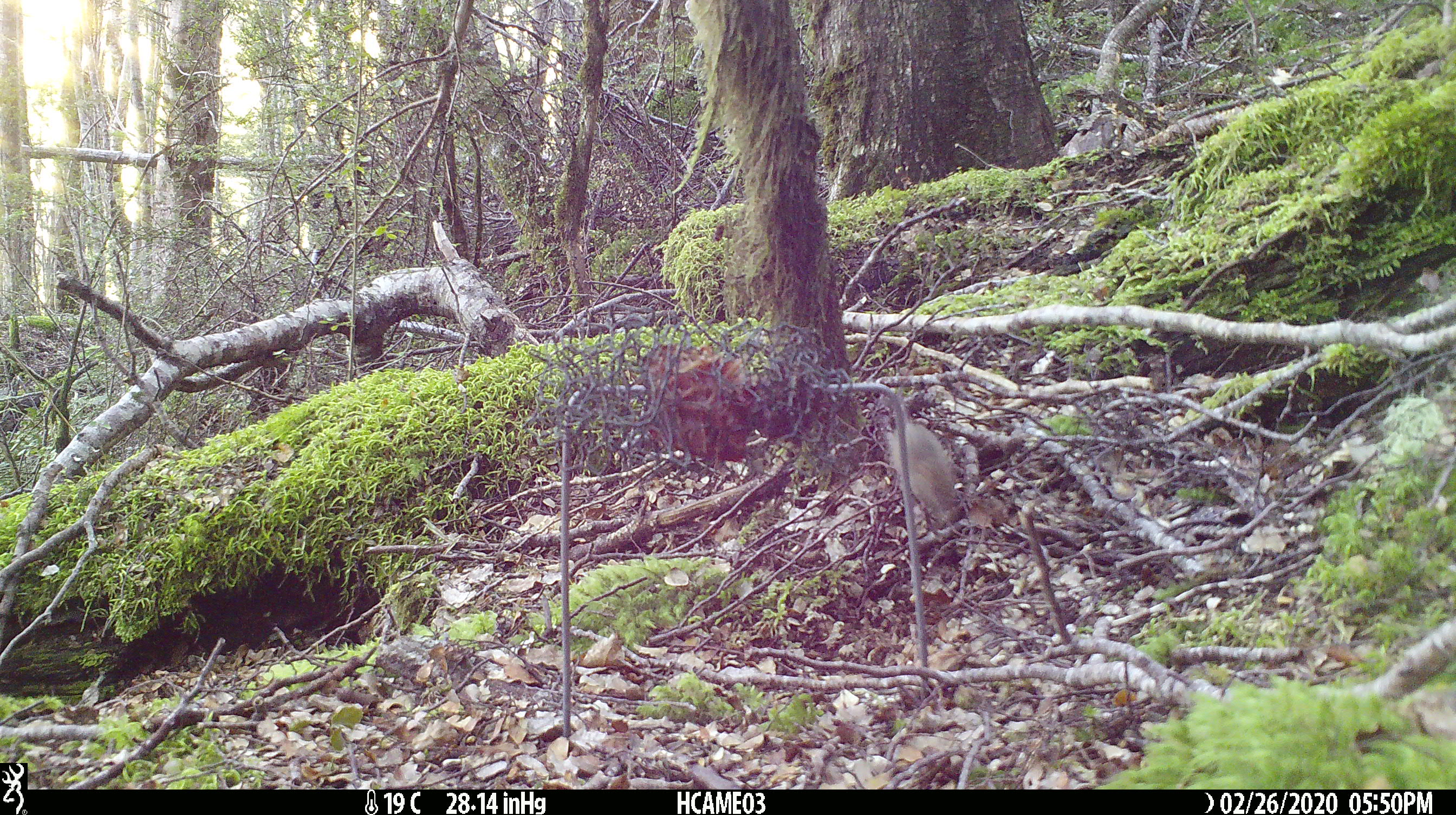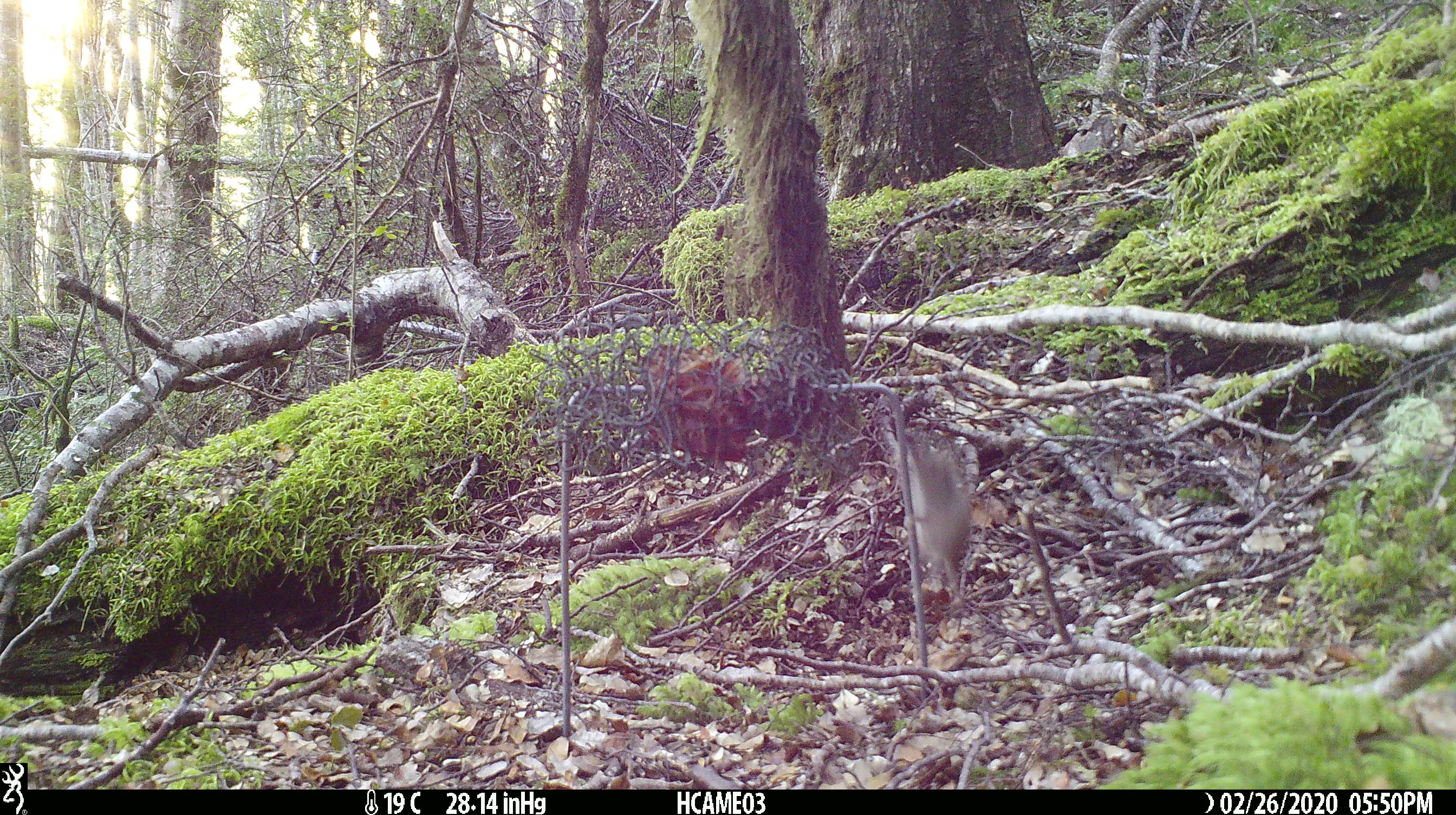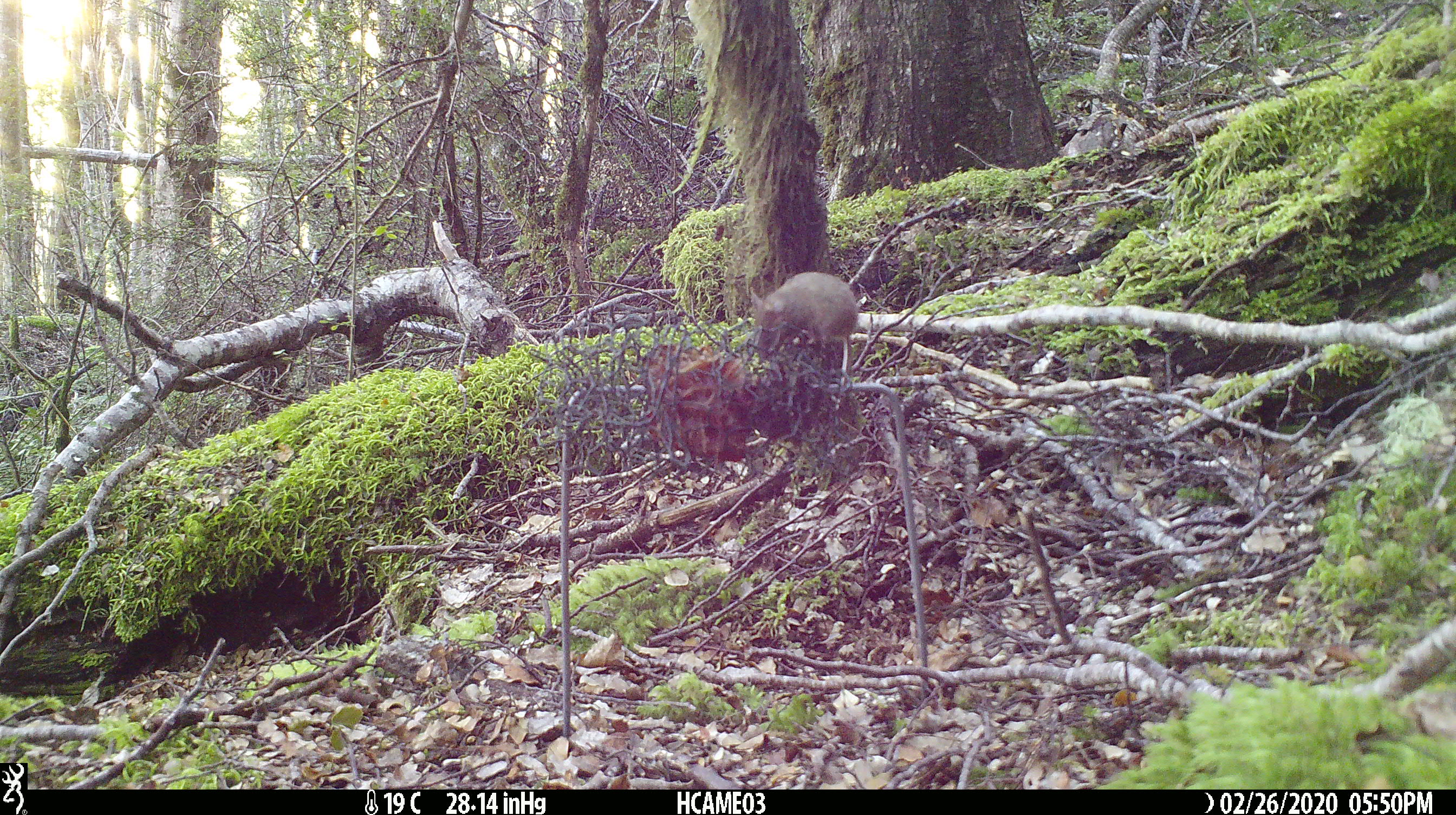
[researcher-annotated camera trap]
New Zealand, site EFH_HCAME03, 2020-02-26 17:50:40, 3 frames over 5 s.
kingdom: Animalia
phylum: Chordata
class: Mammalia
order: Rodentia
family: Muridae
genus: Mus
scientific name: Mus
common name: mouse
Mouse (Mus).